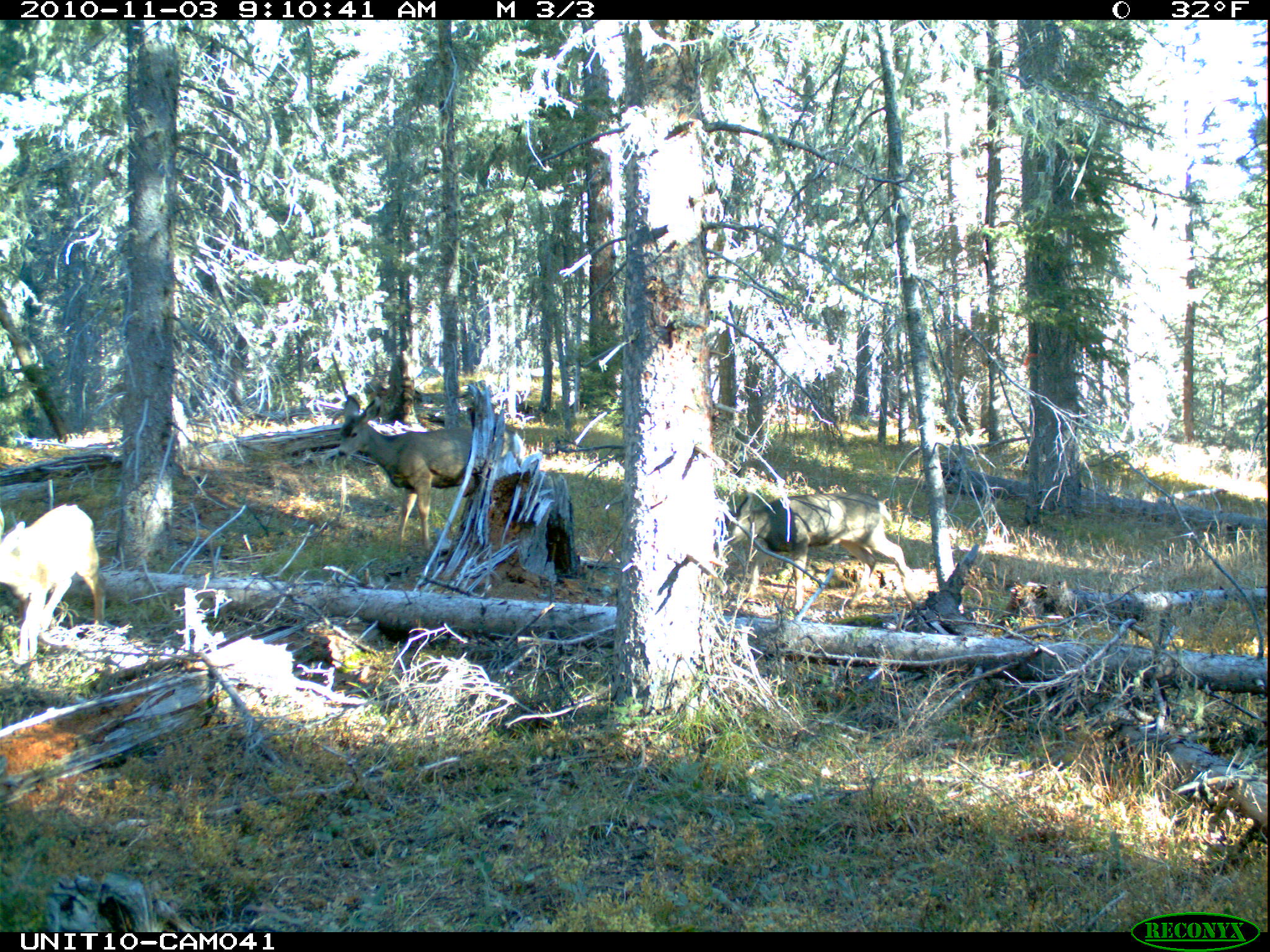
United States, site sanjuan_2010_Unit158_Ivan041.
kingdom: Animalia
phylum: Chordata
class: Mammalia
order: Artiodactyla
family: Cervidae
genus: Odocoileus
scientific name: Odocoileus hemionus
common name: mule deer